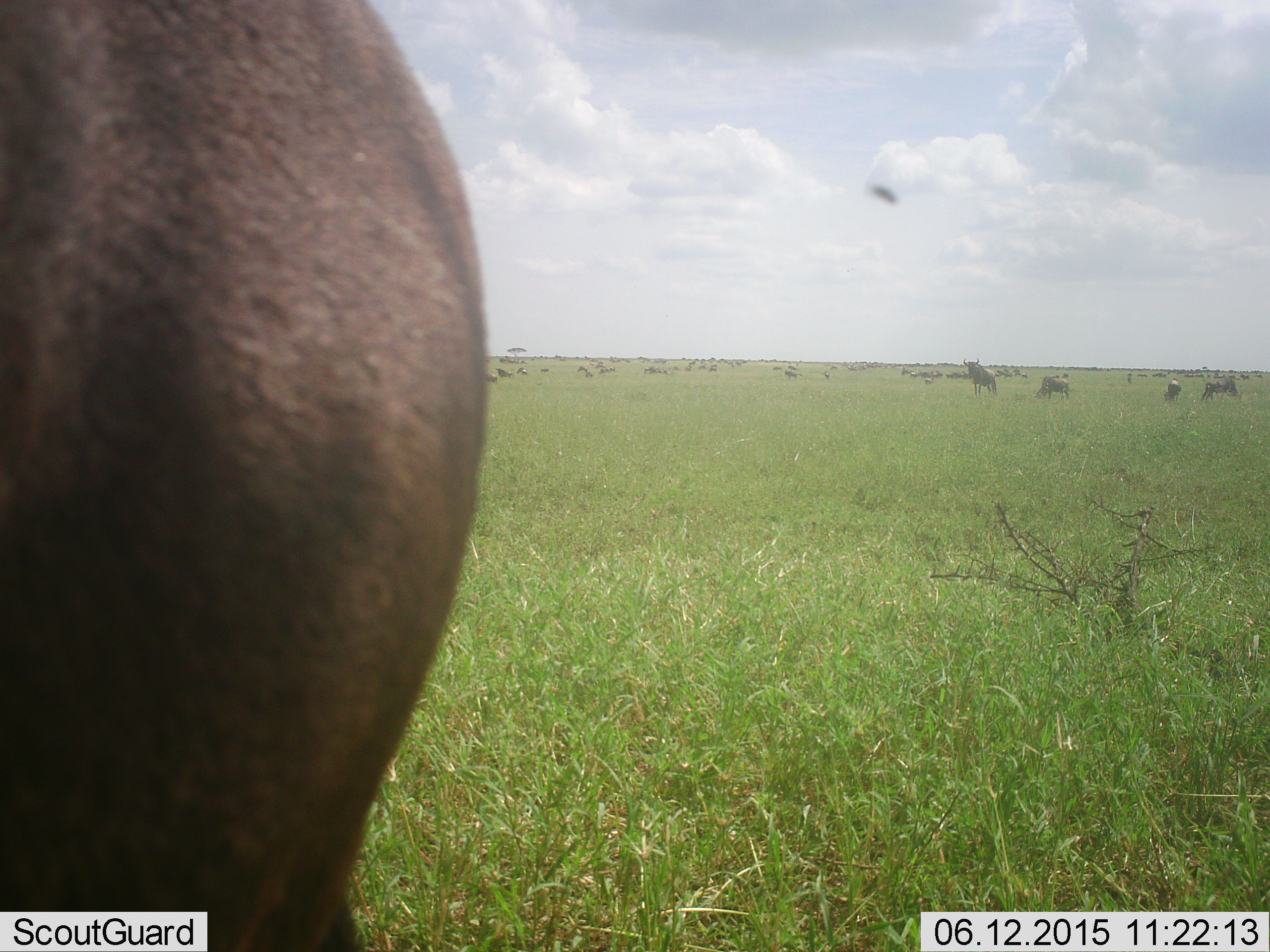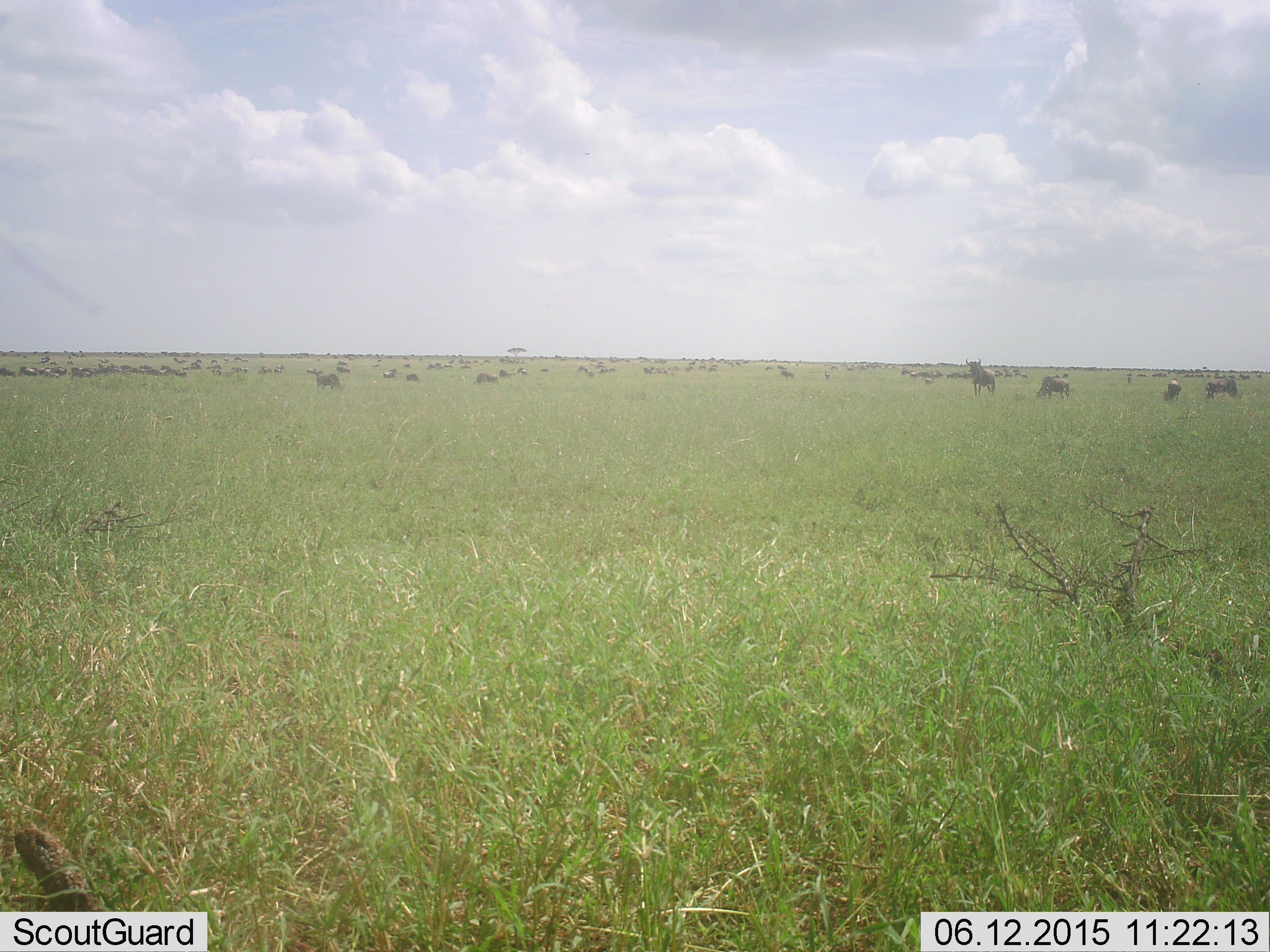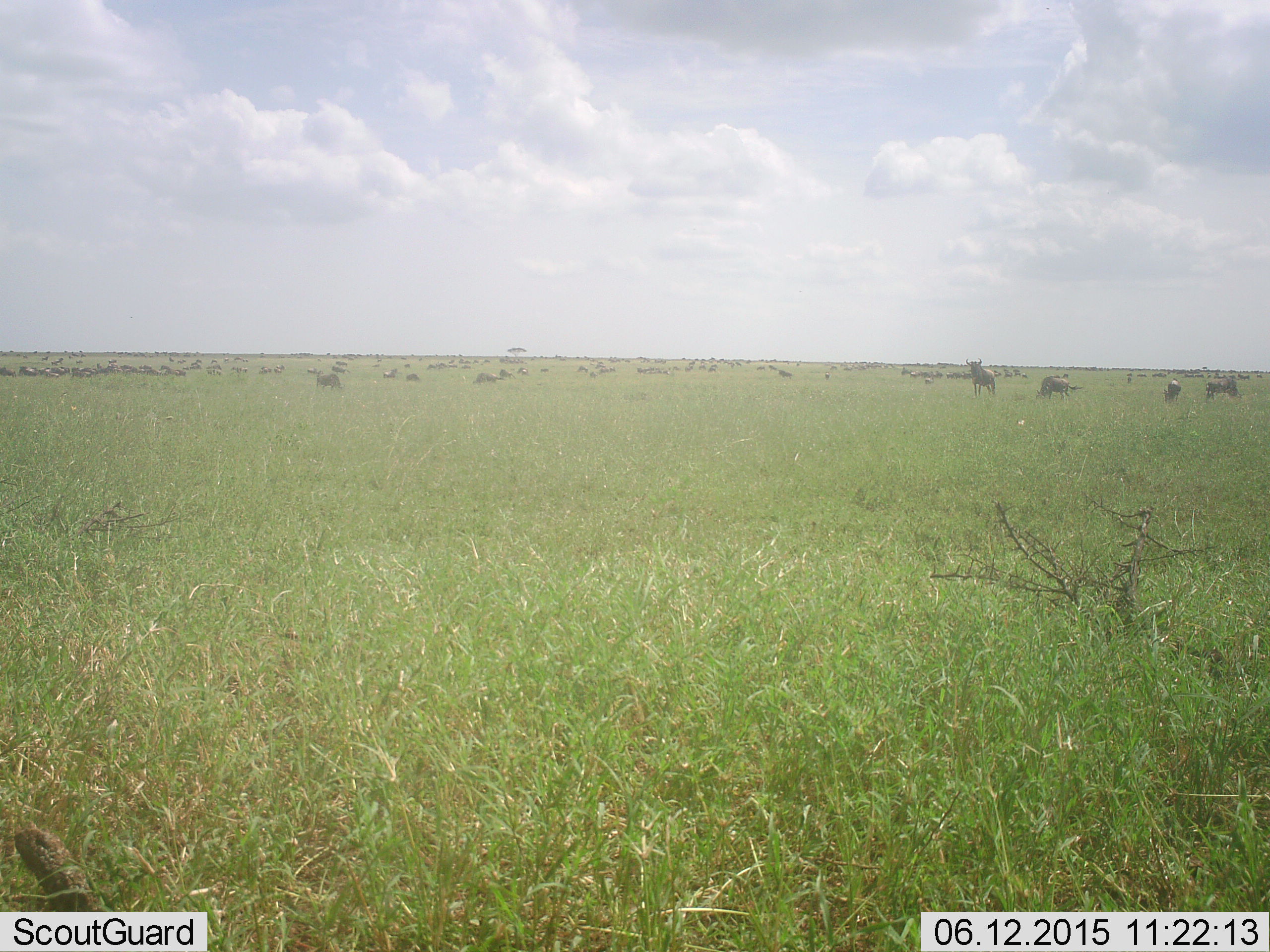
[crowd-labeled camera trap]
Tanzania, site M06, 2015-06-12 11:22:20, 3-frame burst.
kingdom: Animalia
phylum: Chordata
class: Mammalia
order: Artiodactyla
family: Bovidae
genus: Connochaetes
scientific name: Connochaetes taurinus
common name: blue wildebeest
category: wildebeest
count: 51+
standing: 70%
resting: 20%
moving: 70%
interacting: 10%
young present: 10%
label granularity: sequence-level